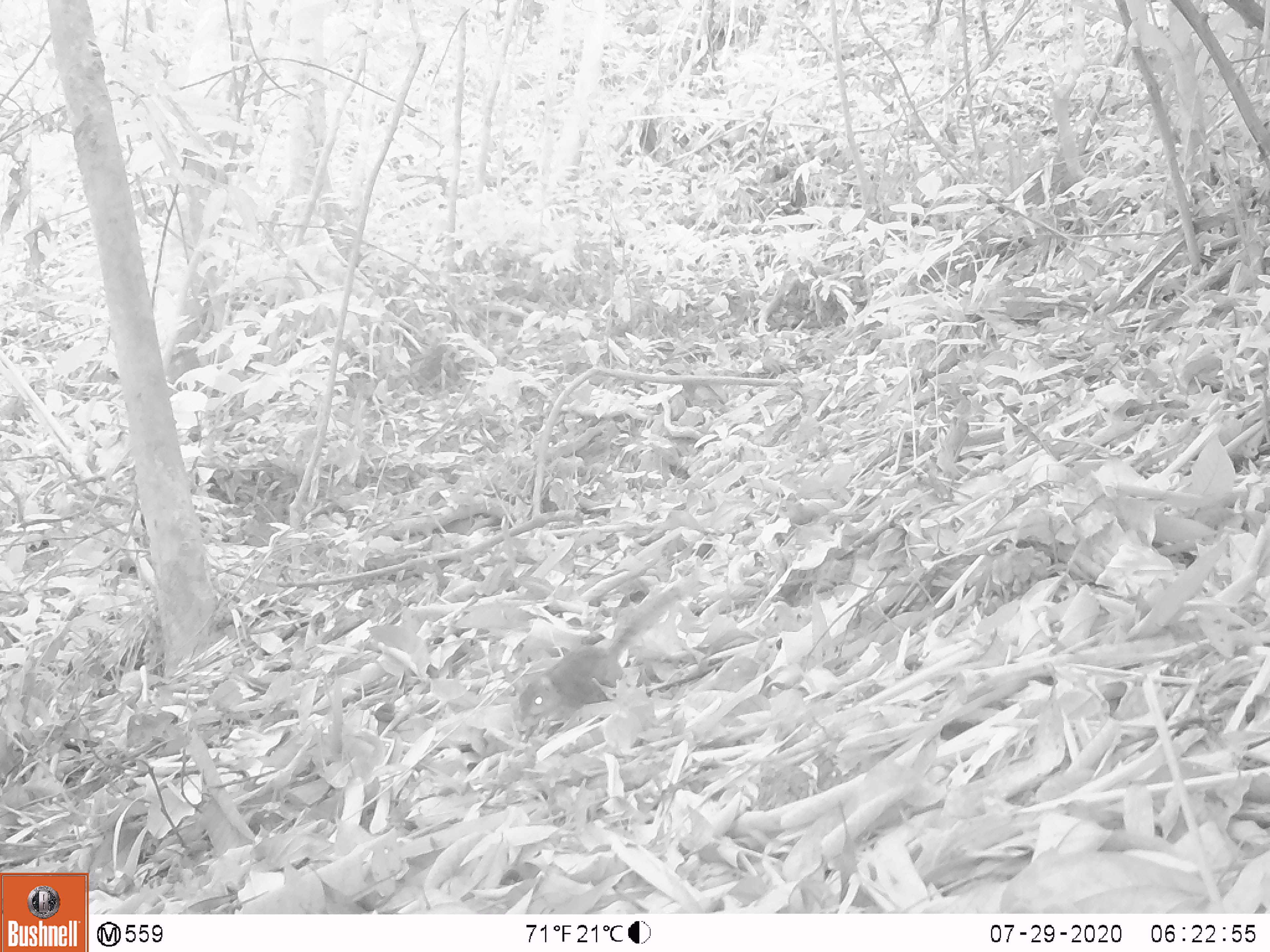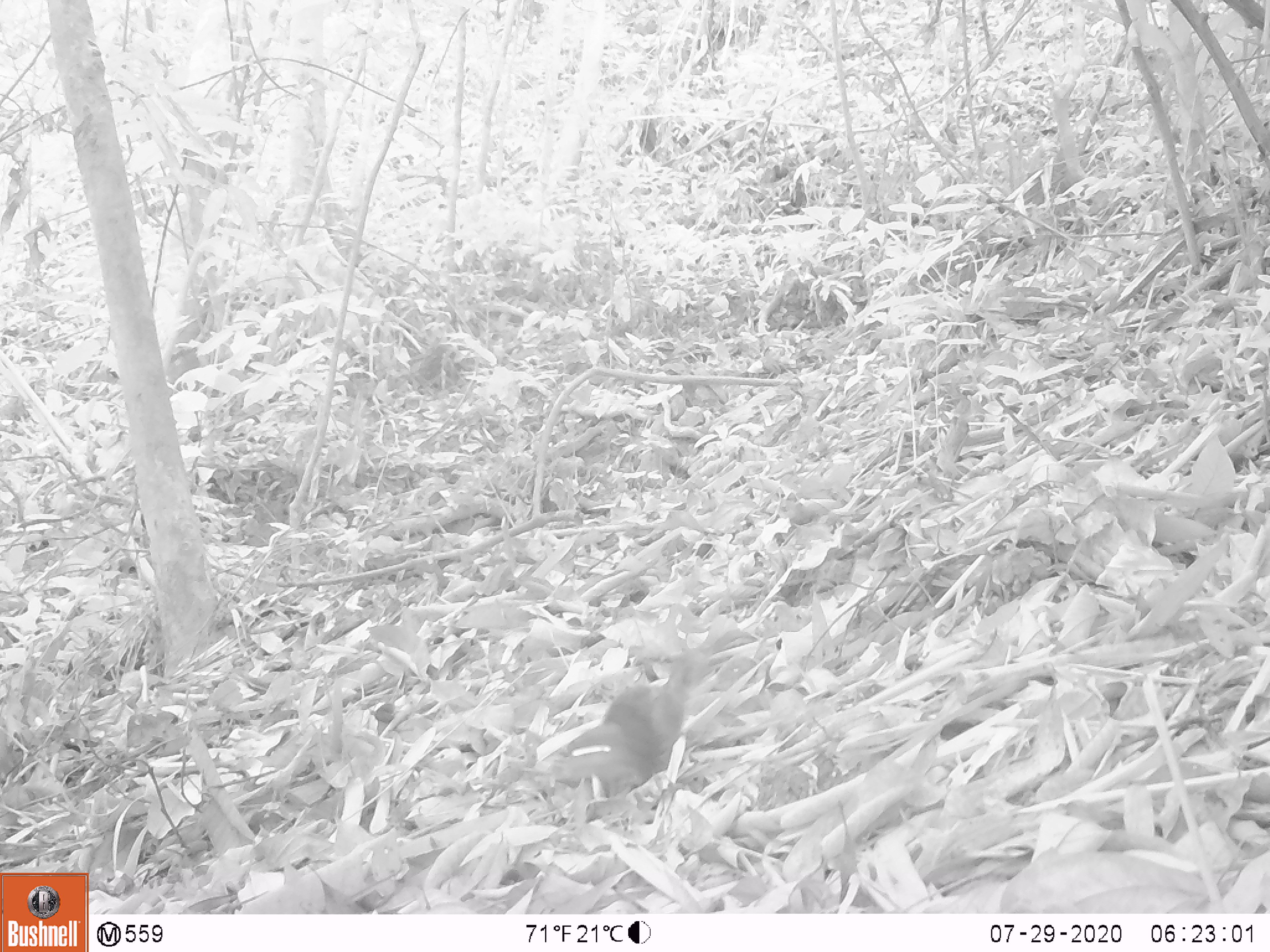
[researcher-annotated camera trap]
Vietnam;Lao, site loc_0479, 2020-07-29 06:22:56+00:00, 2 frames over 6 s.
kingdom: Animalia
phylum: Chordata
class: Mammalia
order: Rodentia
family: Sciuridae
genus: Sciurus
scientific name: Sciurus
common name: squirrel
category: unidentified squirrel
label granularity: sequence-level